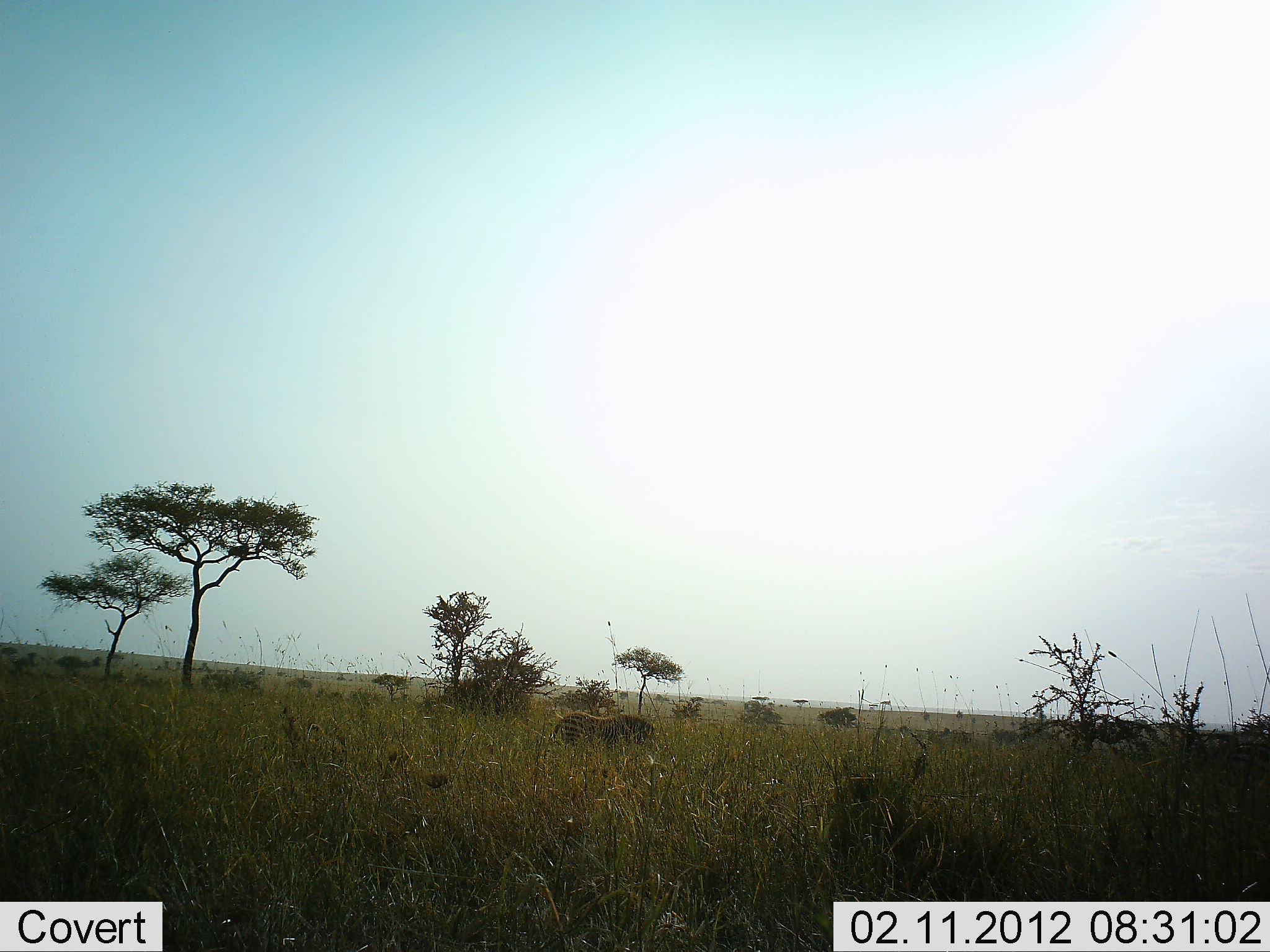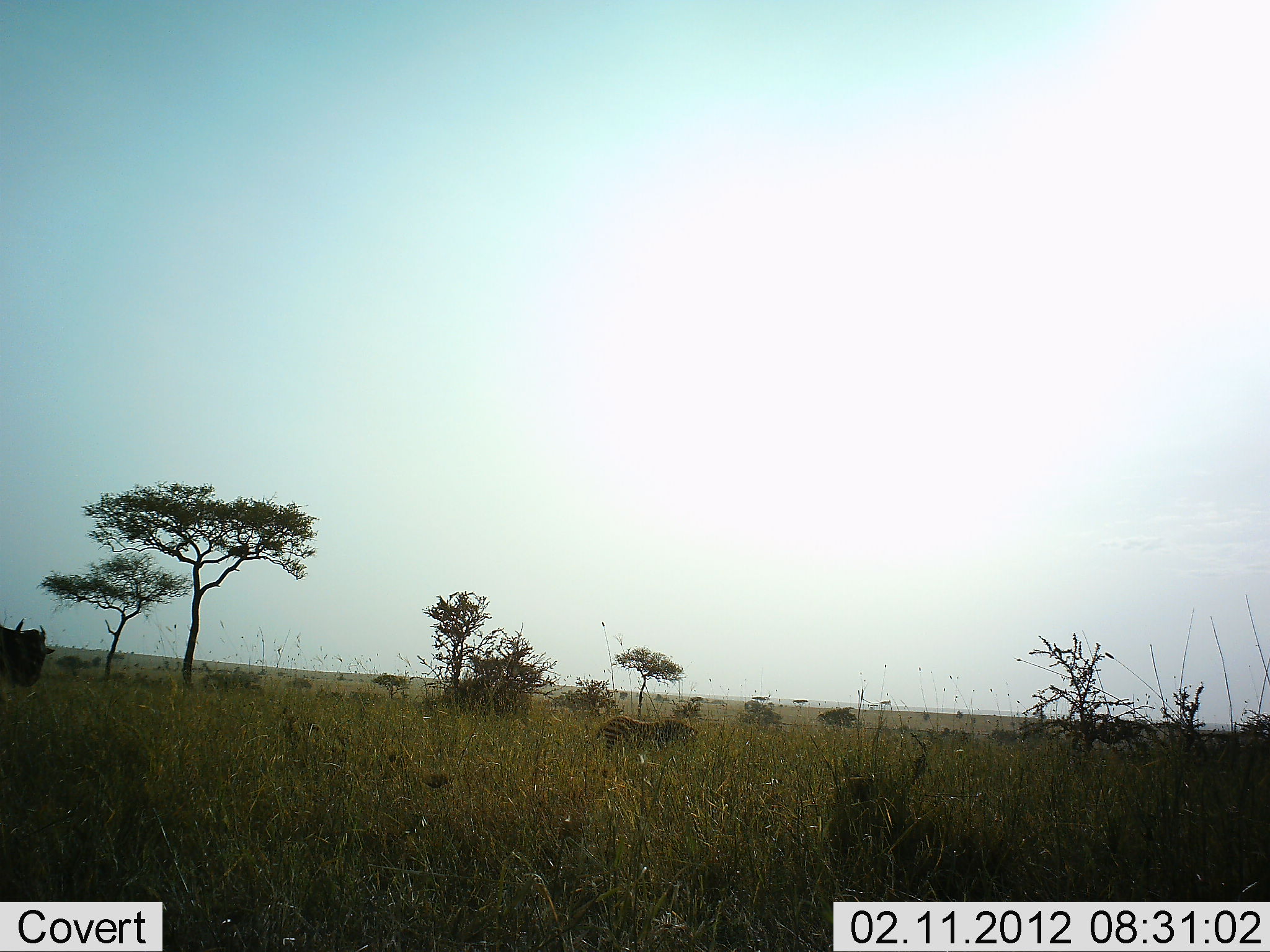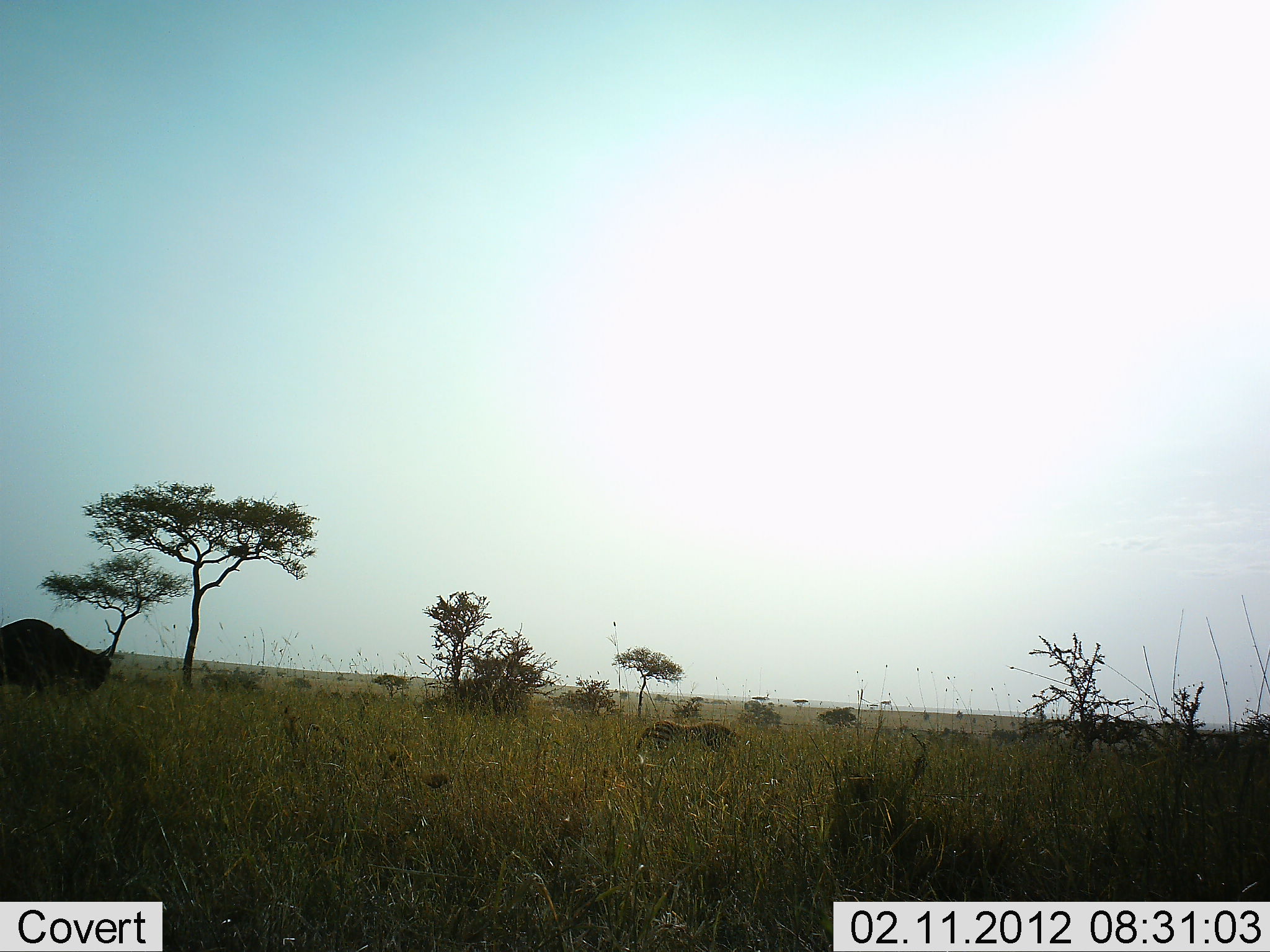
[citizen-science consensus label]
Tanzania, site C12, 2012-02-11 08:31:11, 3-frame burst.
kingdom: Animalia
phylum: Chordata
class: Mammalia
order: Artiodactyla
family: Bovidae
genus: Connochaetes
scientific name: Connochaetes taurinus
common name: blue wildebeest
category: wildebeest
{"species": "wildebeest (blue wildebeest) (Connochaetes taurinus)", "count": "1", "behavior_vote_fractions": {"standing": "7%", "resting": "0%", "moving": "93%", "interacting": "0%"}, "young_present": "0%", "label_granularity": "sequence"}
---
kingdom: Animalia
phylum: Chordata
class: Mammalia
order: Perissodactyla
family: Equidae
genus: Equus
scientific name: Equus quagga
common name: plains zebra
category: zebra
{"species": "zebra (plains zebra) (Equus quagga)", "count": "1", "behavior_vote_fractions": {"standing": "12%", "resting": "0%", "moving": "88%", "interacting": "0%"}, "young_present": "24%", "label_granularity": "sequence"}